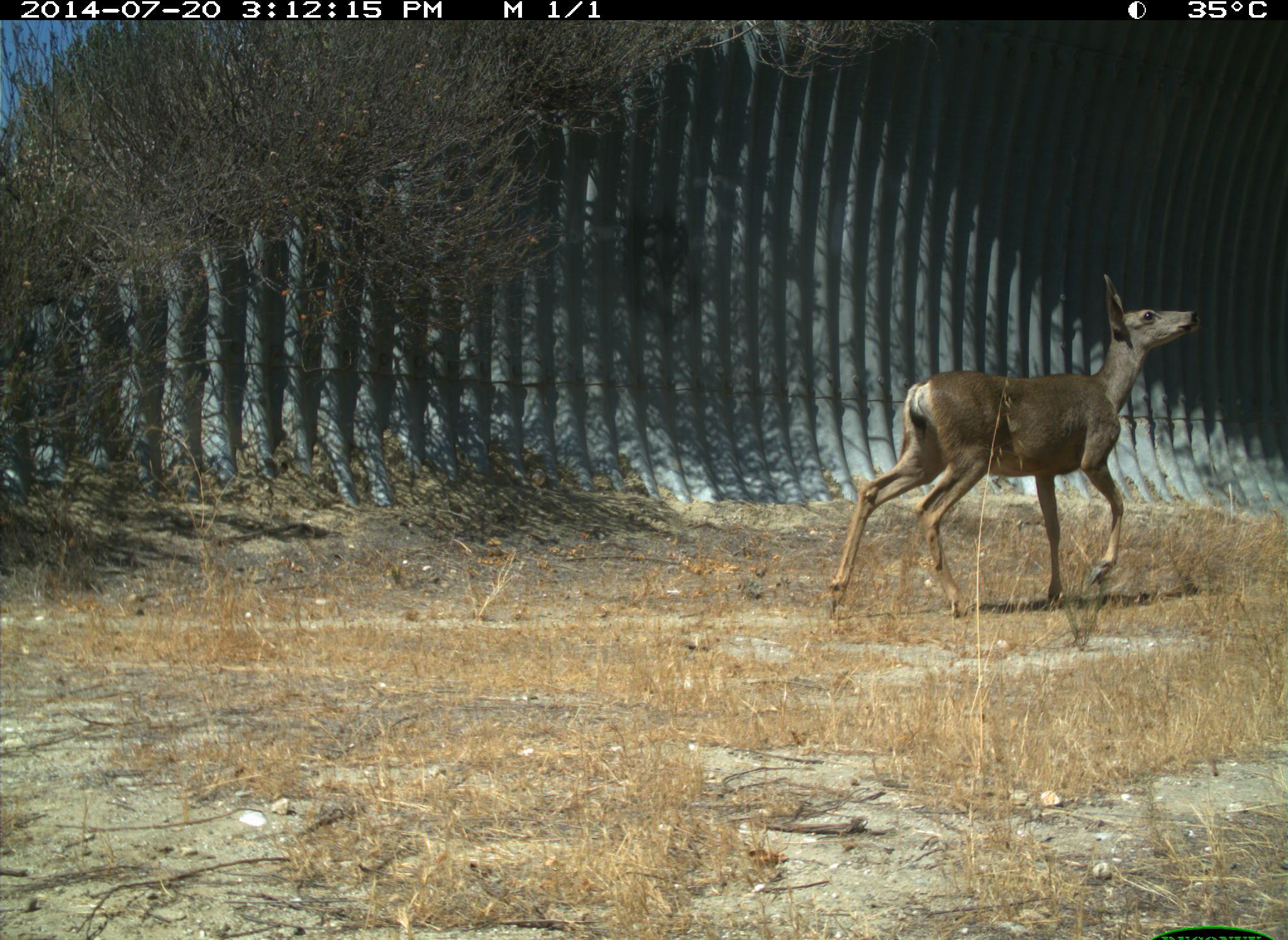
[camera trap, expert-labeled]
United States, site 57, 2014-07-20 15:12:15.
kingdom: Animalia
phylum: Chordata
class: Mammalia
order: Artiodactyla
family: Cervidae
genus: Odocoileus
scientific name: Odocoileus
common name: deer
Deer (Odocoileus).